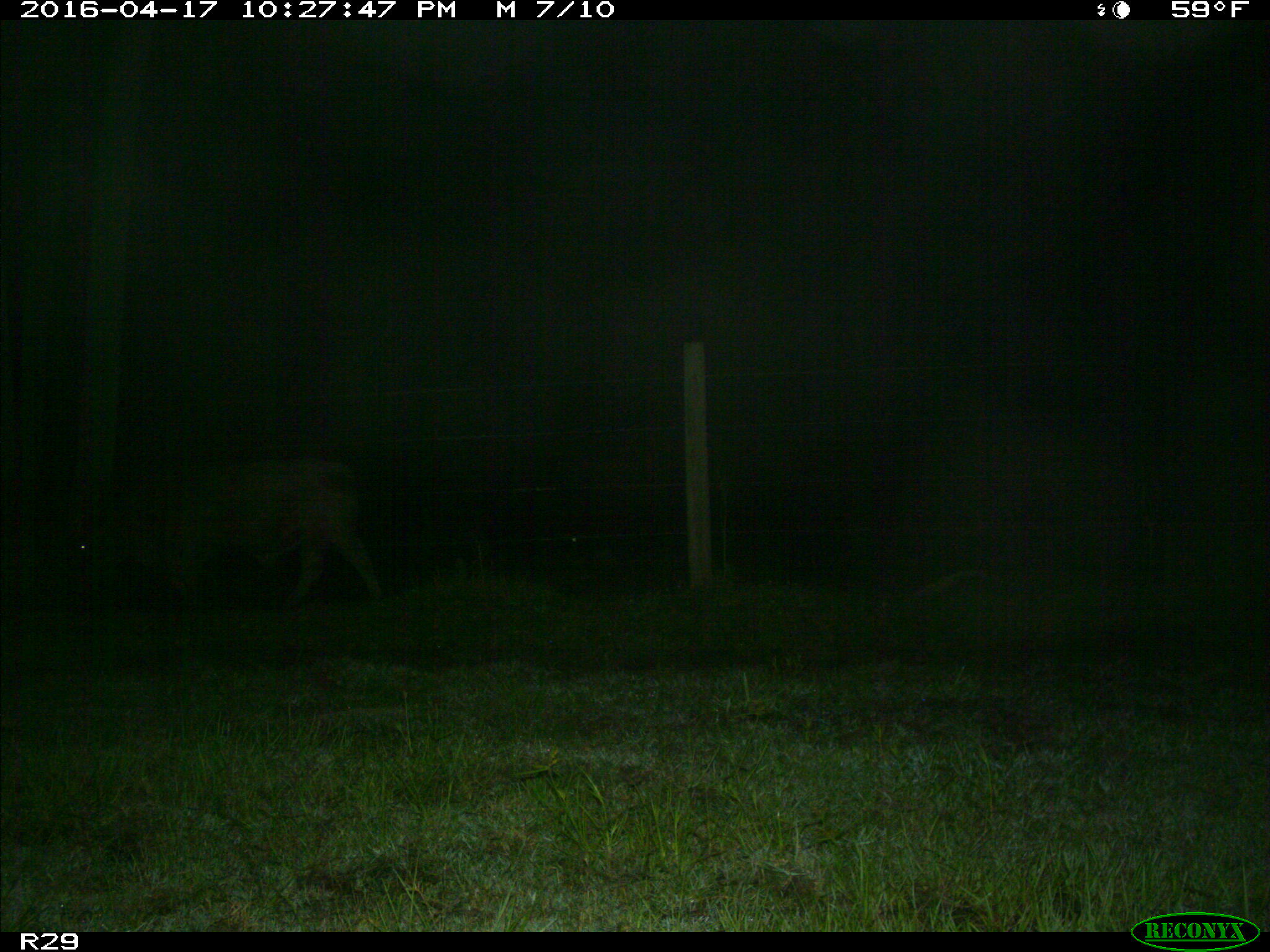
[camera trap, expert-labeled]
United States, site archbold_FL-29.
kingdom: Animalia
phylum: Chordata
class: Mammalia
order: Artiodactyla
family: Bovidae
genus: Bos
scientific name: Bos taurus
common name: domestic cow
Bos taurus (domestic cow).